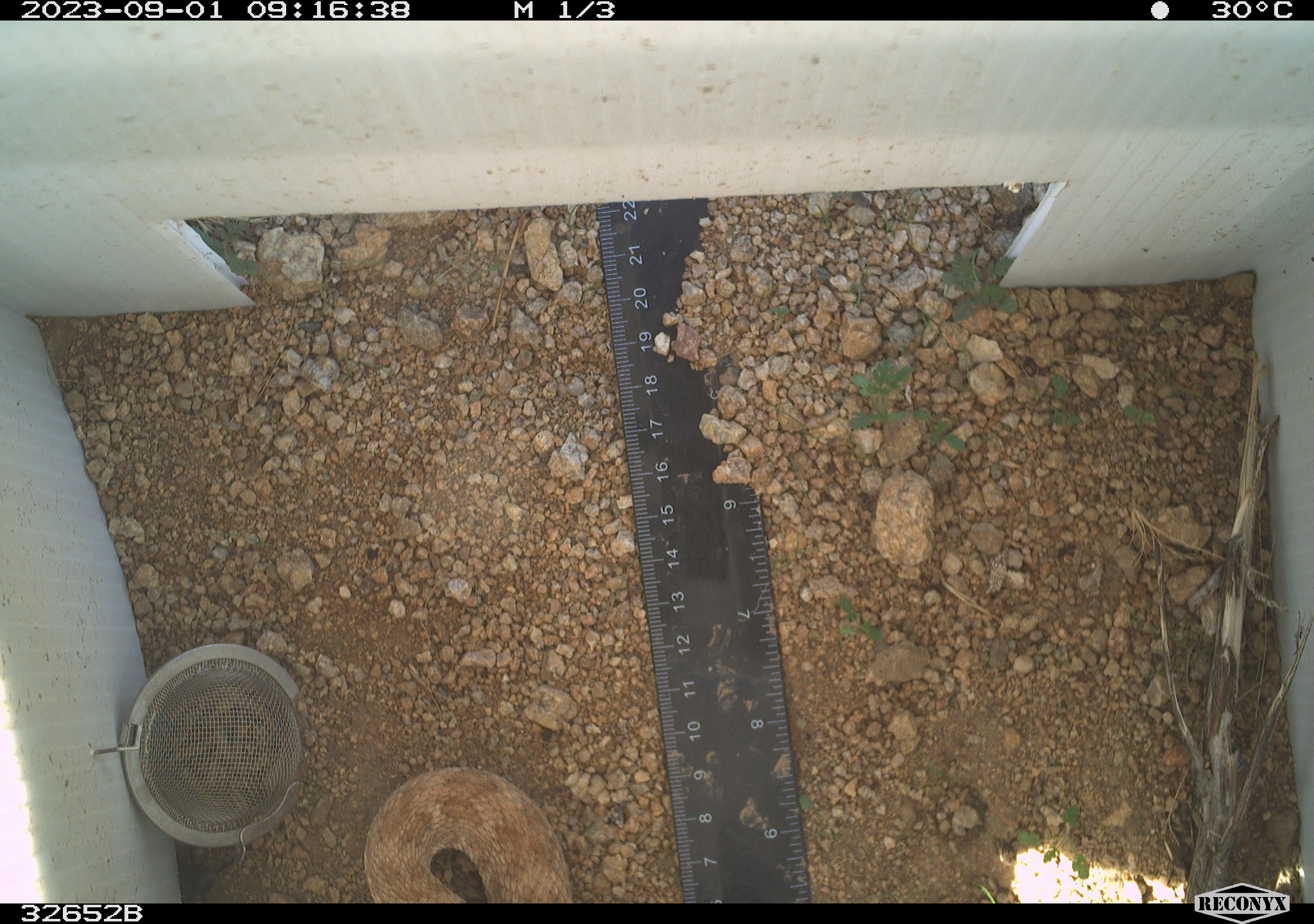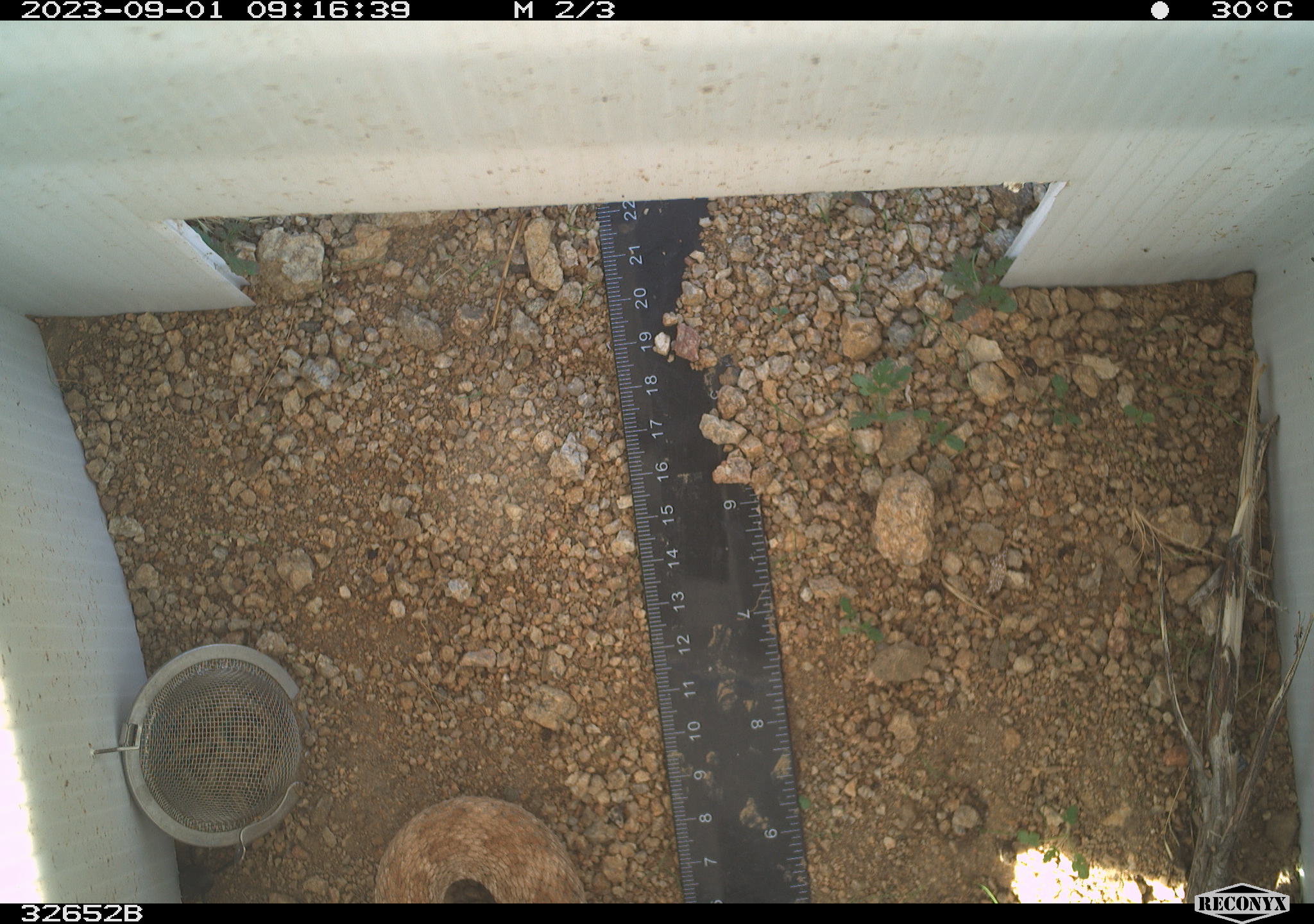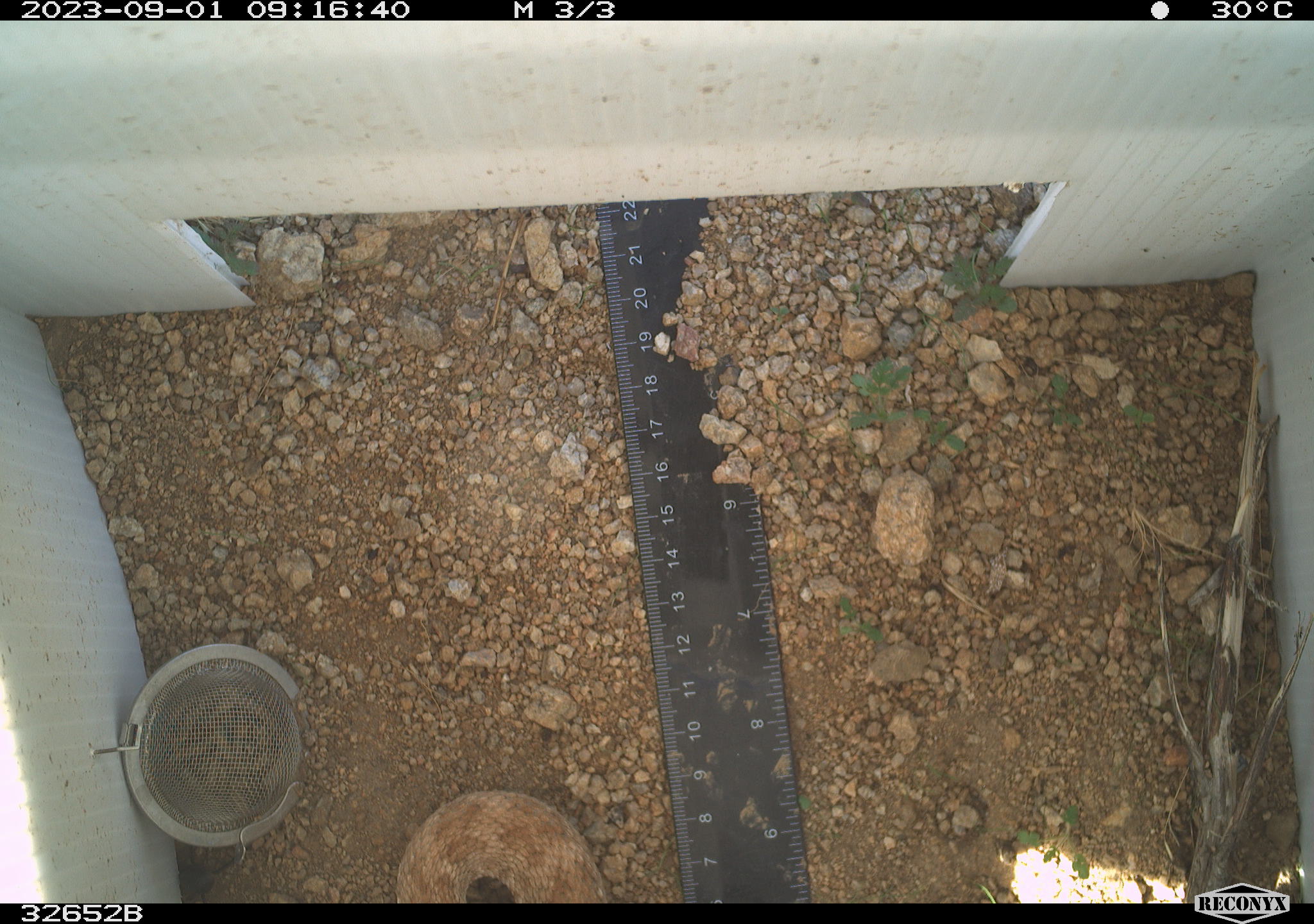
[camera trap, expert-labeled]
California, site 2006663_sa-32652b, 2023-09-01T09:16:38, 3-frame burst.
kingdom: Animalia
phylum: Chordata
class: Reptilia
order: Squamata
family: Viperidae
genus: Crotalus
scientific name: Crotalus pyrrhus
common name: southwestern speckled rattlesnake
Southwestern speckled rattlesnake (Crotalus pyrrhus).